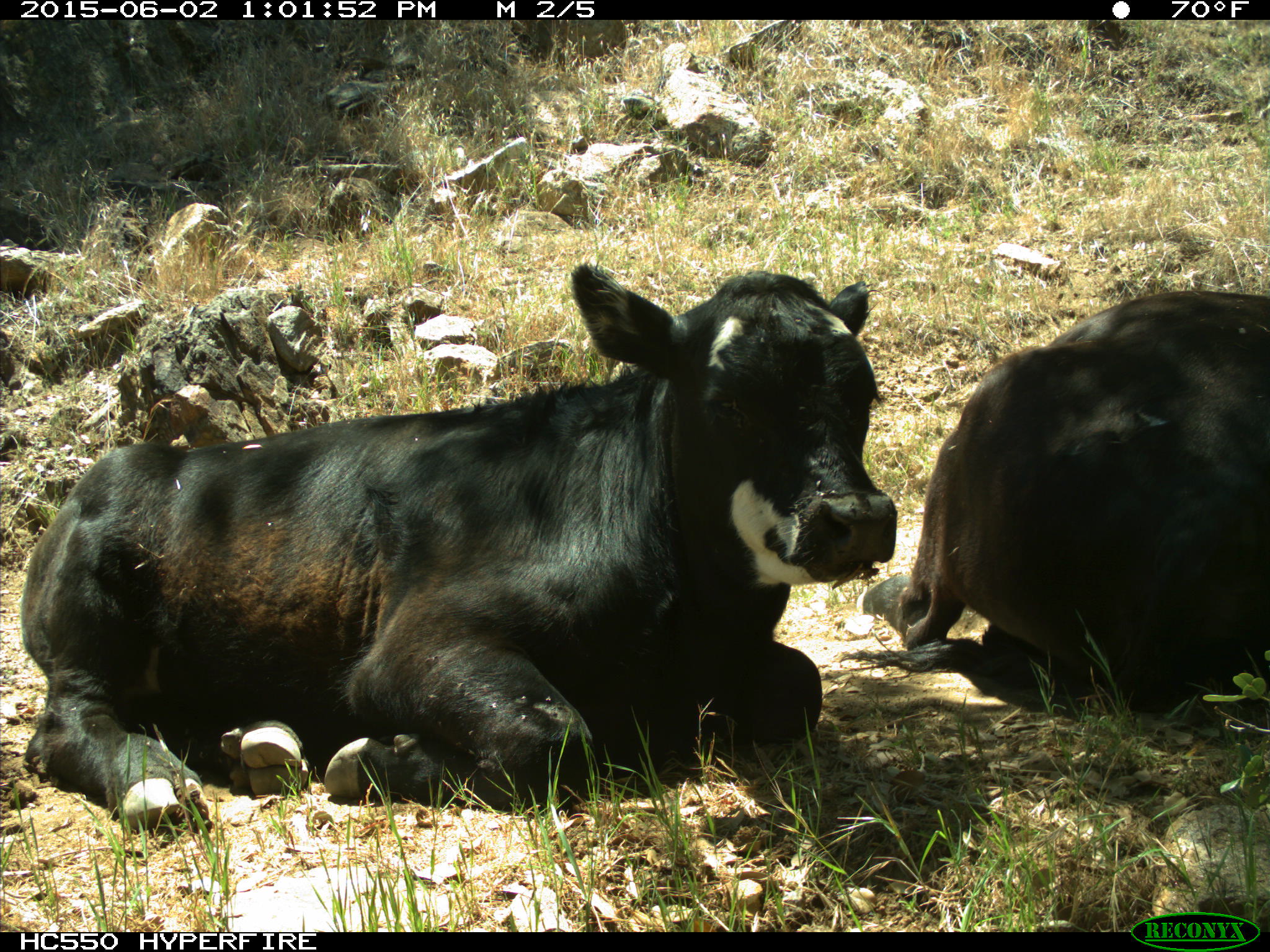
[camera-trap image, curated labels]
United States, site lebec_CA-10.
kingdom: Animalia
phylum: Chordata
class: Mammalia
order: Artiodactyla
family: Bovidae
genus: Bos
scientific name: Bos taurus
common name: domestic cow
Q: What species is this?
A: Bos taurus (domestic cow).